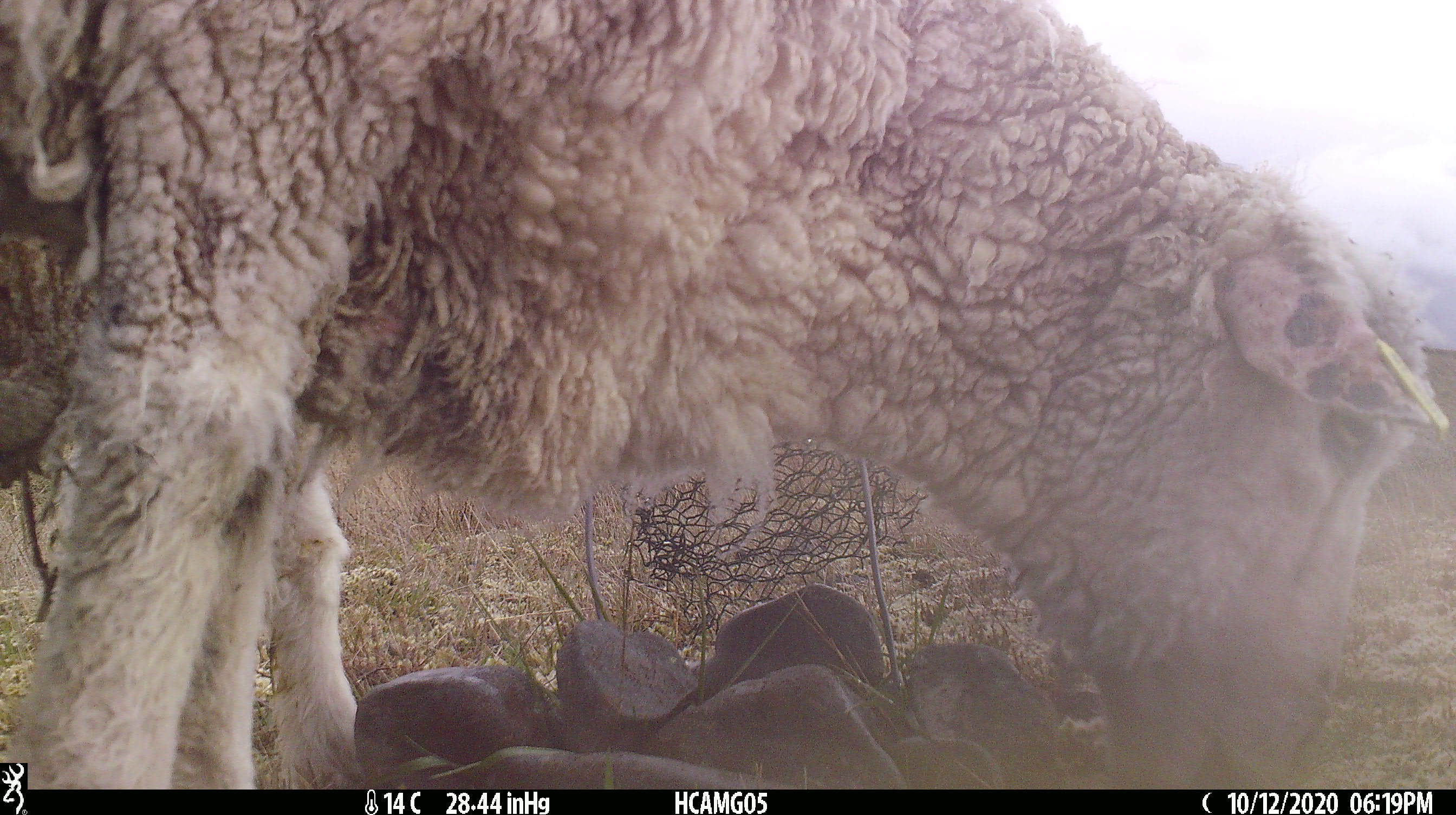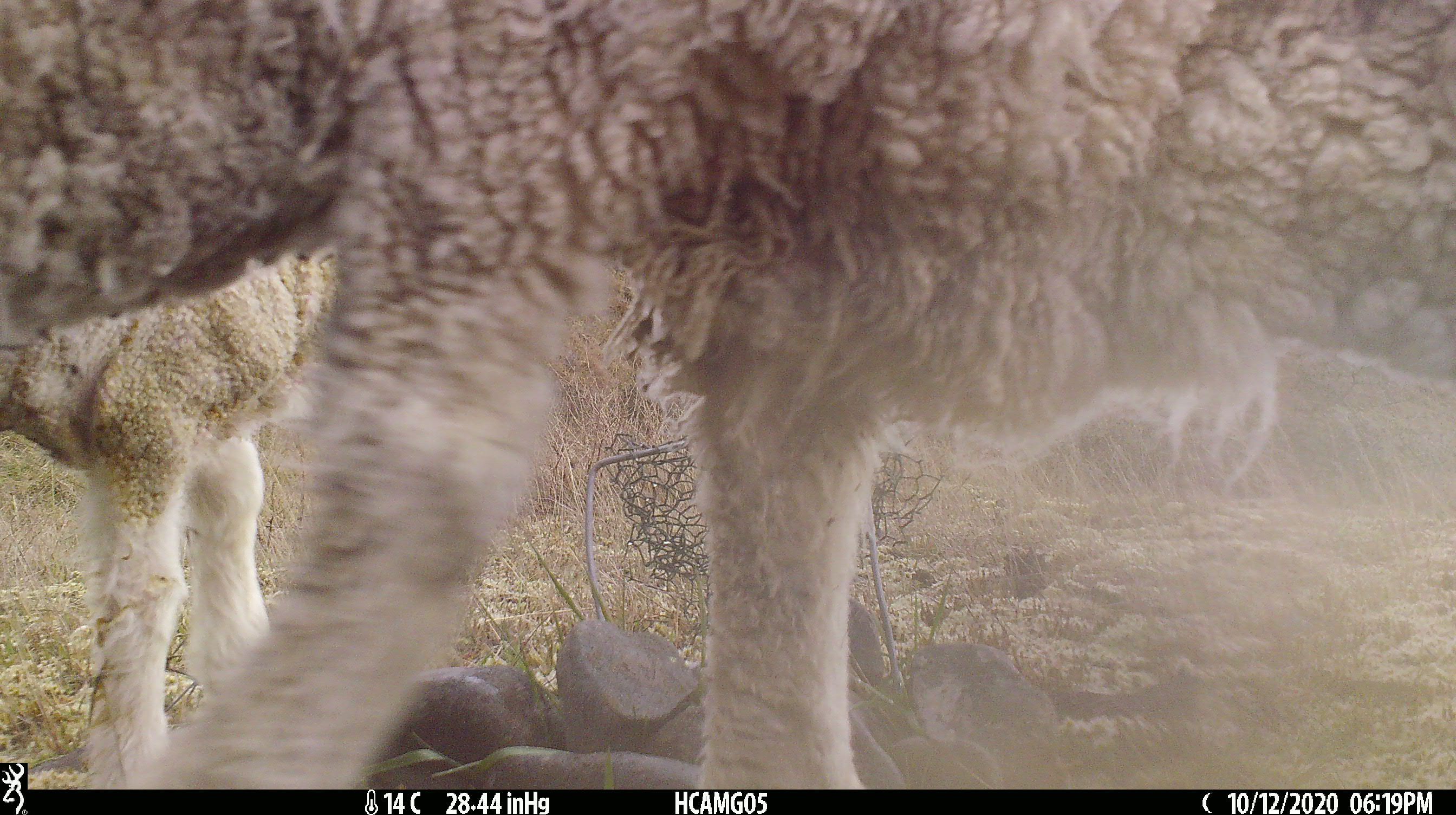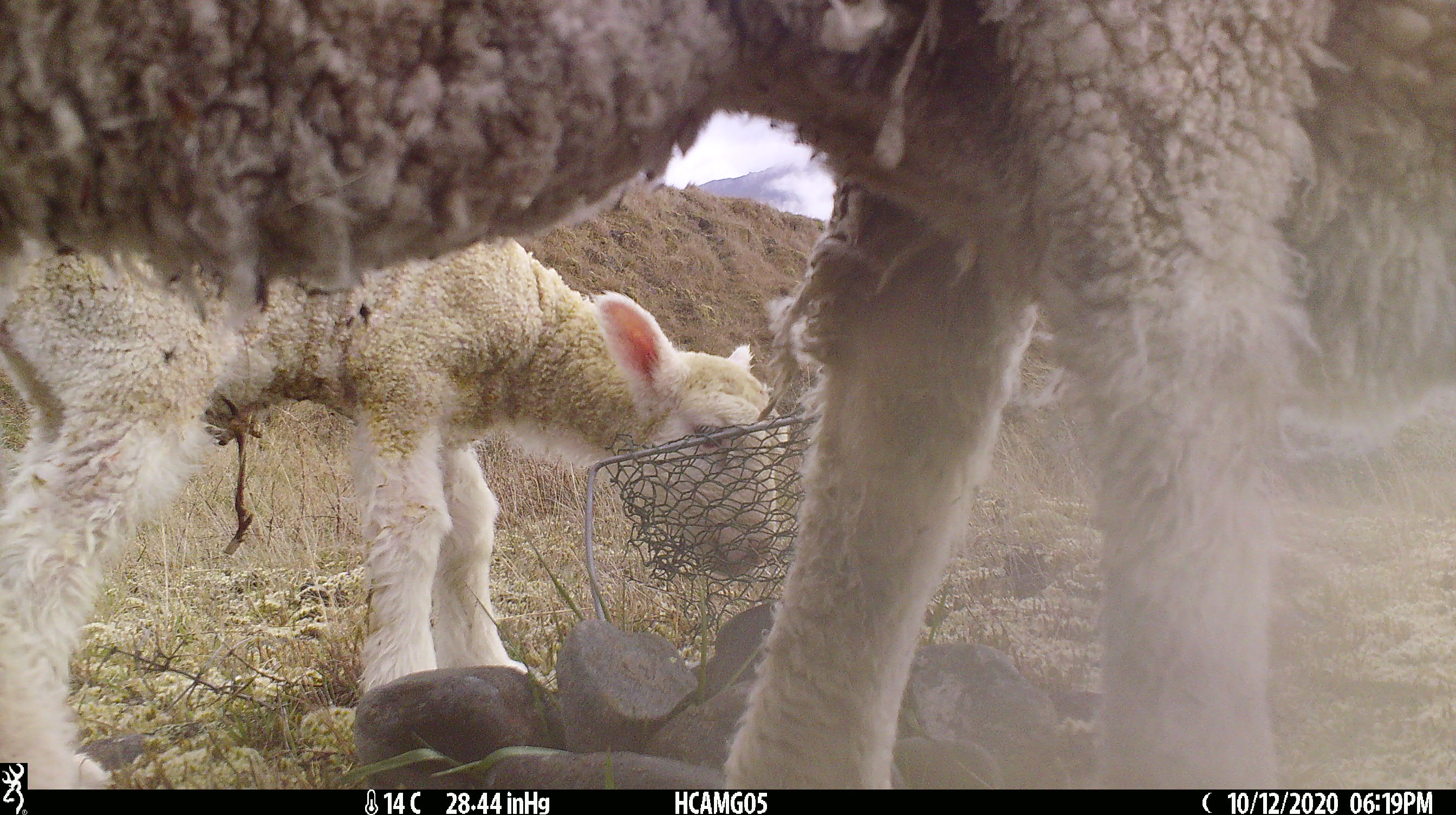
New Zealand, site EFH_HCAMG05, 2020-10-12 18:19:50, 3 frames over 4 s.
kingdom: Animalia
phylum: Chordata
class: Mammalia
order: Artiodactyla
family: Bovidae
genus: Ovis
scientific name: Ovis aries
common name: domestic sheep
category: sheep